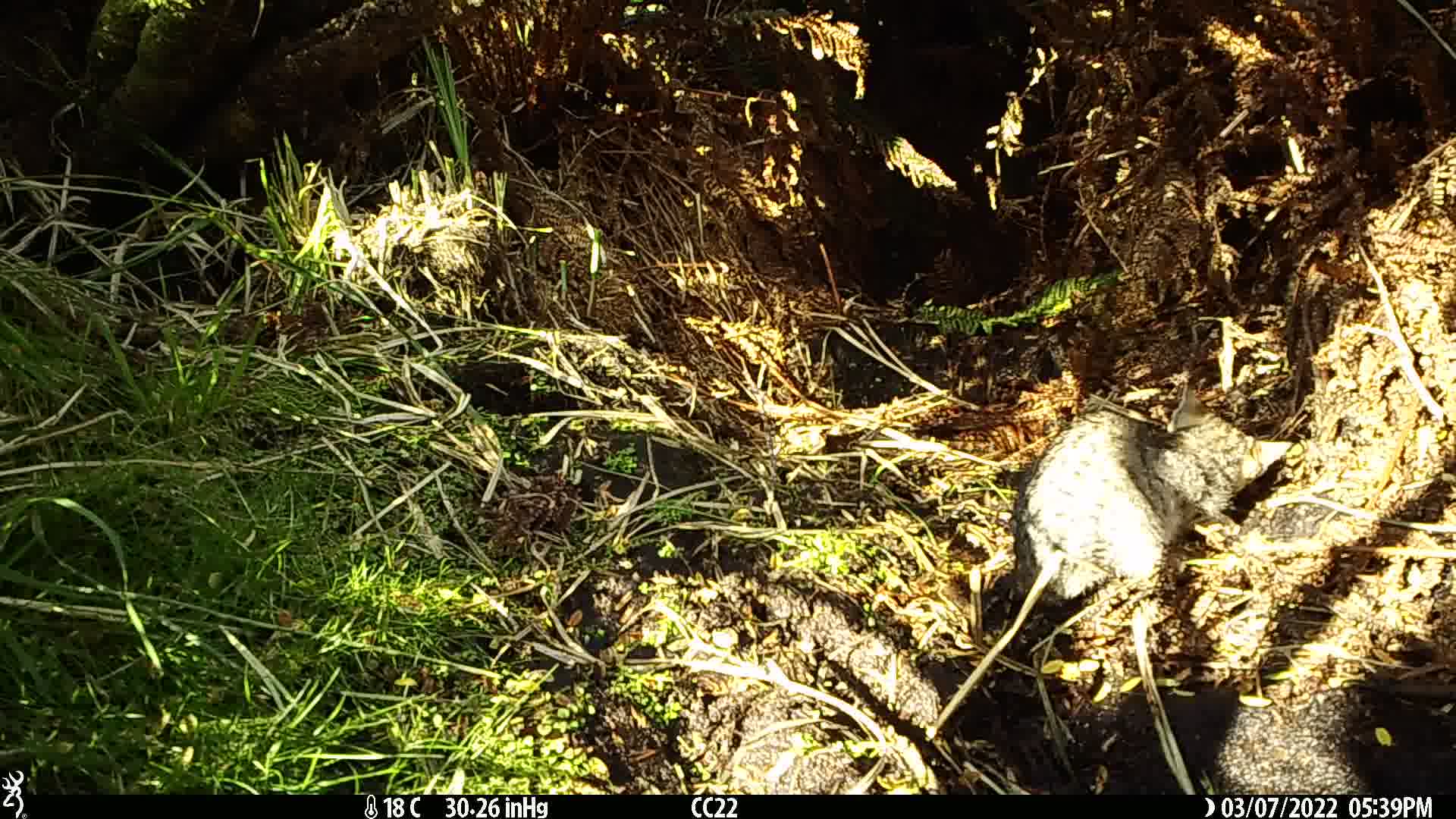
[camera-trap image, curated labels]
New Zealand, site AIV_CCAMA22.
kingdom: Animalia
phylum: Chordata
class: Mammalia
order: Carnivora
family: Felidae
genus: Felis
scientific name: Felis catus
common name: domestic cat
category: cat